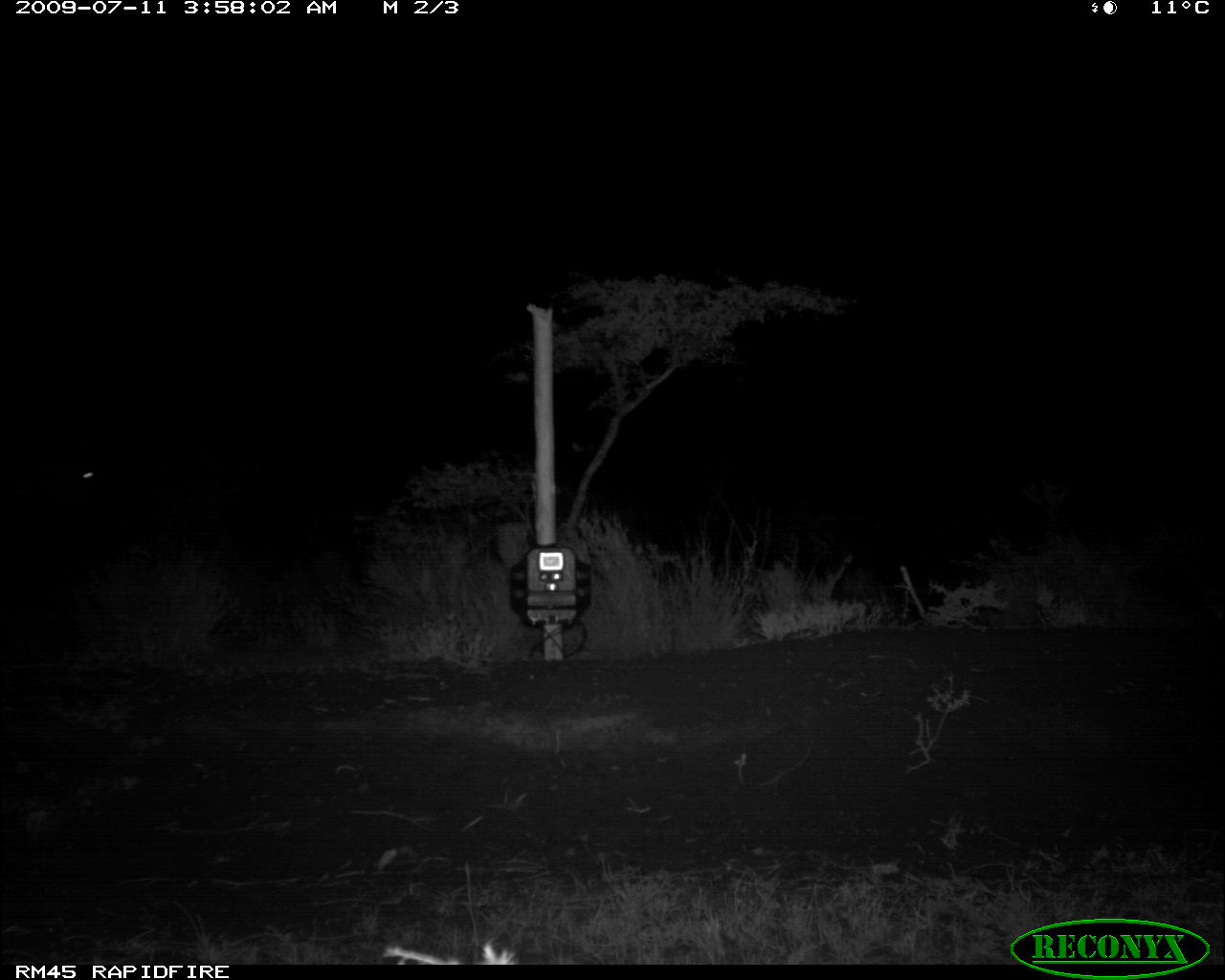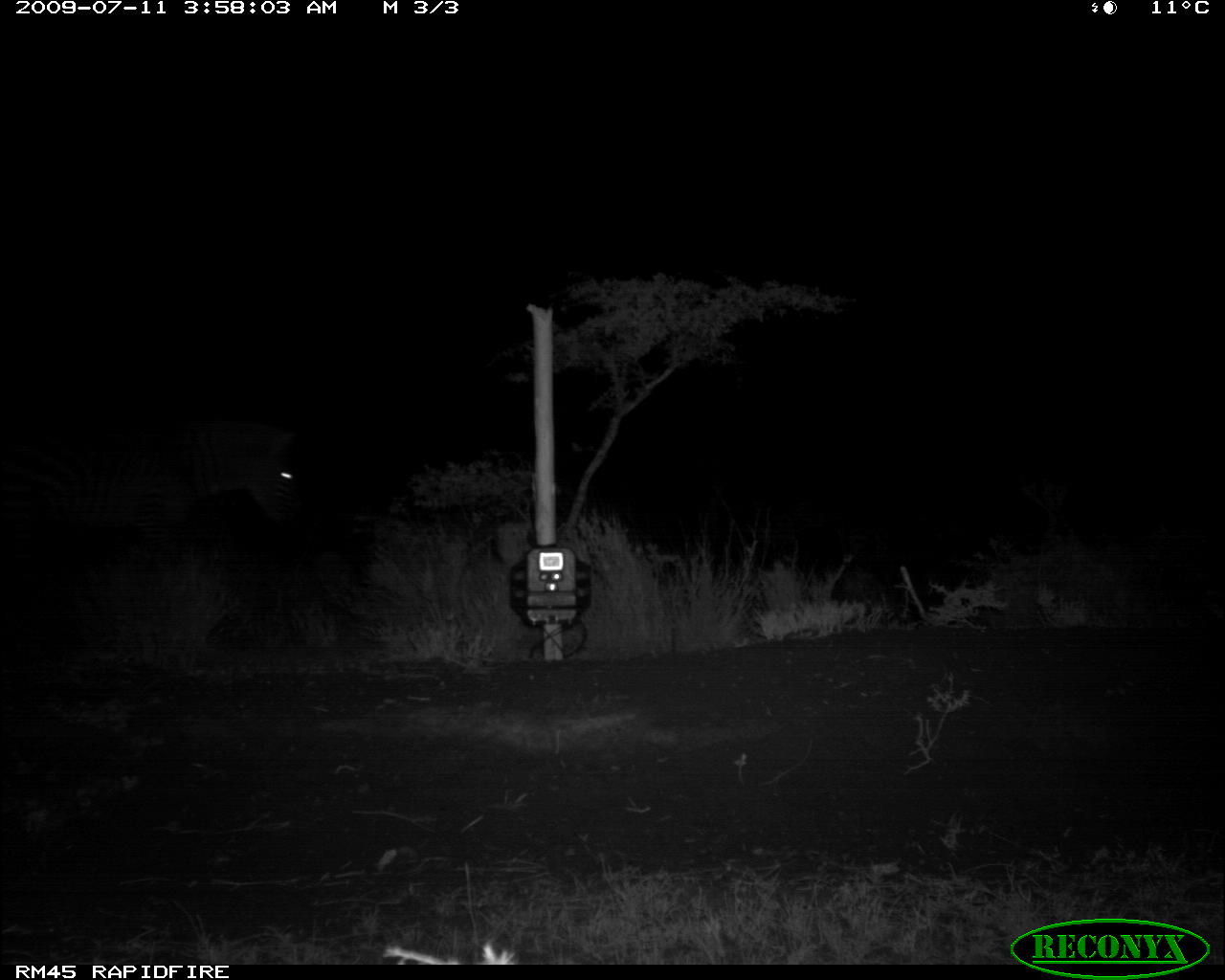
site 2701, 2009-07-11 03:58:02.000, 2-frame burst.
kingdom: Animalia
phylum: Chordata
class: Mammalia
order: Perissodactyla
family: Equidae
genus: Equus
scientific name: Equus quagga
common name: plains zebra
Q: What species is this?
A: Equus quagga (plains zebra).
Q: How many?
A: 1.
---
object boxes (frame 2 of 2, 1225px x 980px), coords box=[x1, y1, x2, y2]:
equus quagga: box=[0, 417, 299, 557]